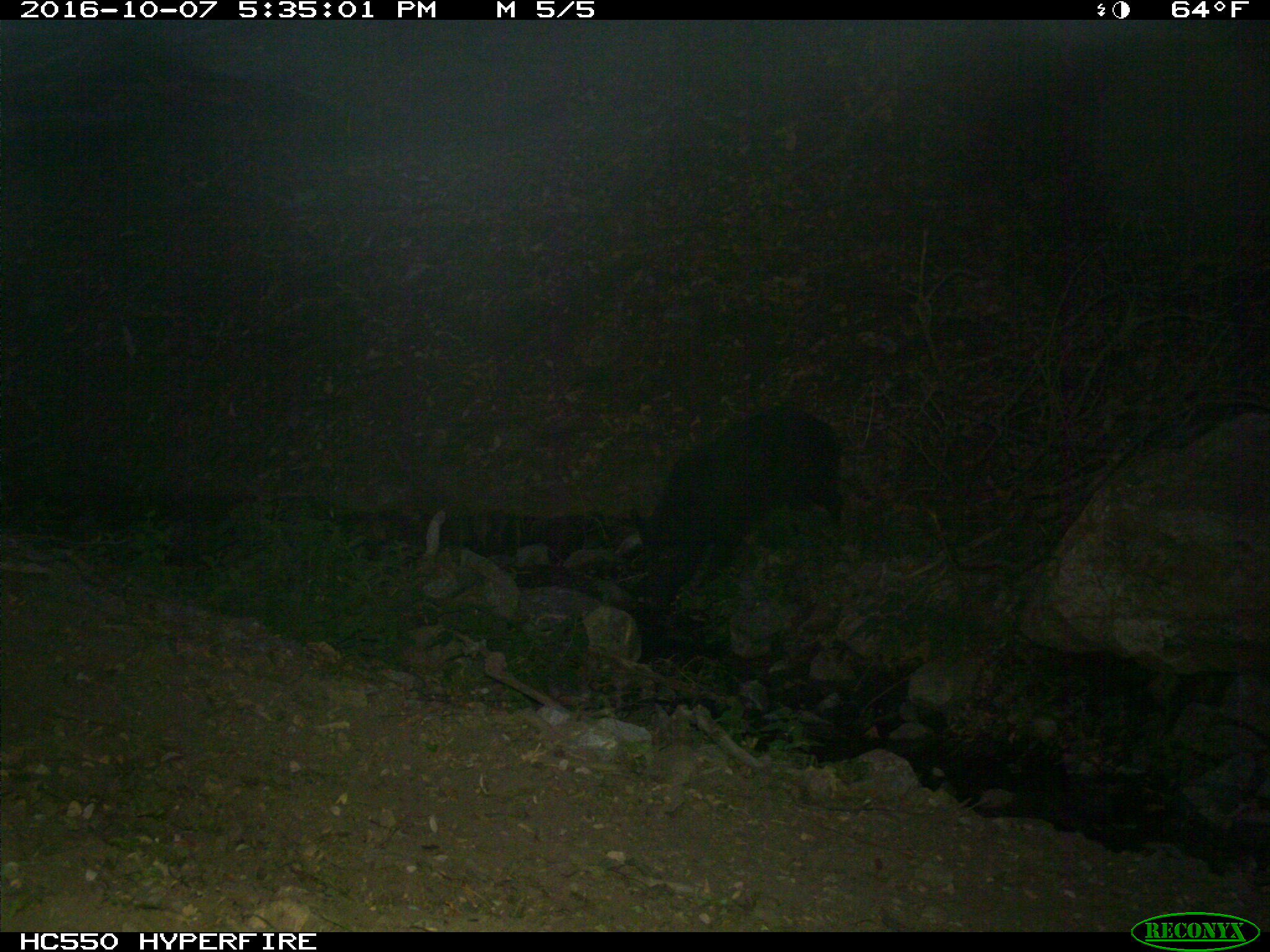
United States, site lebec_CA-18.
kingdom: Animalia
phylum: Chordata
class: Mammalia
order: Artiodactyla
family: Suidae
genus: Sus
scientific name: Sus scrofa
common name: wild boar